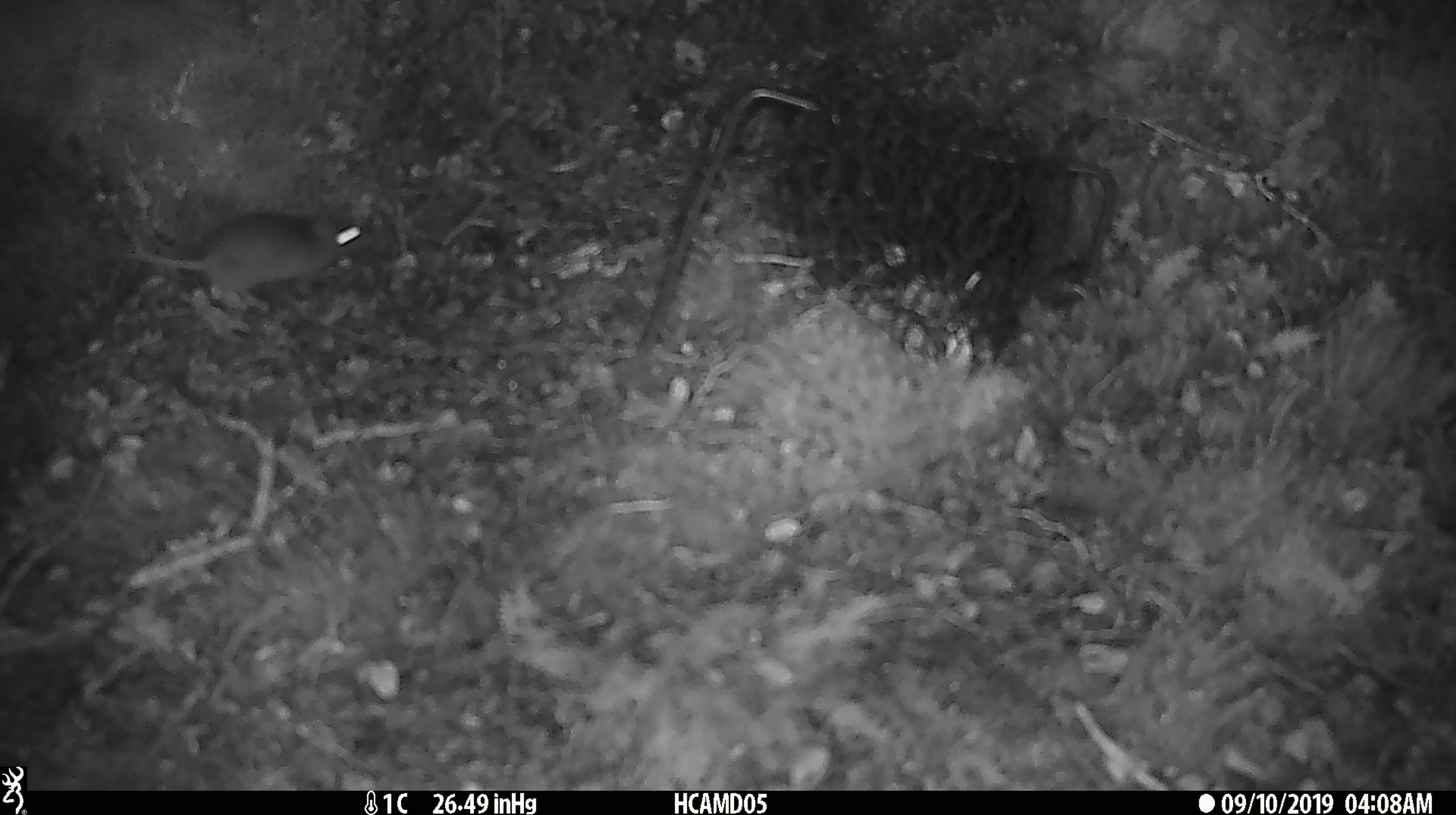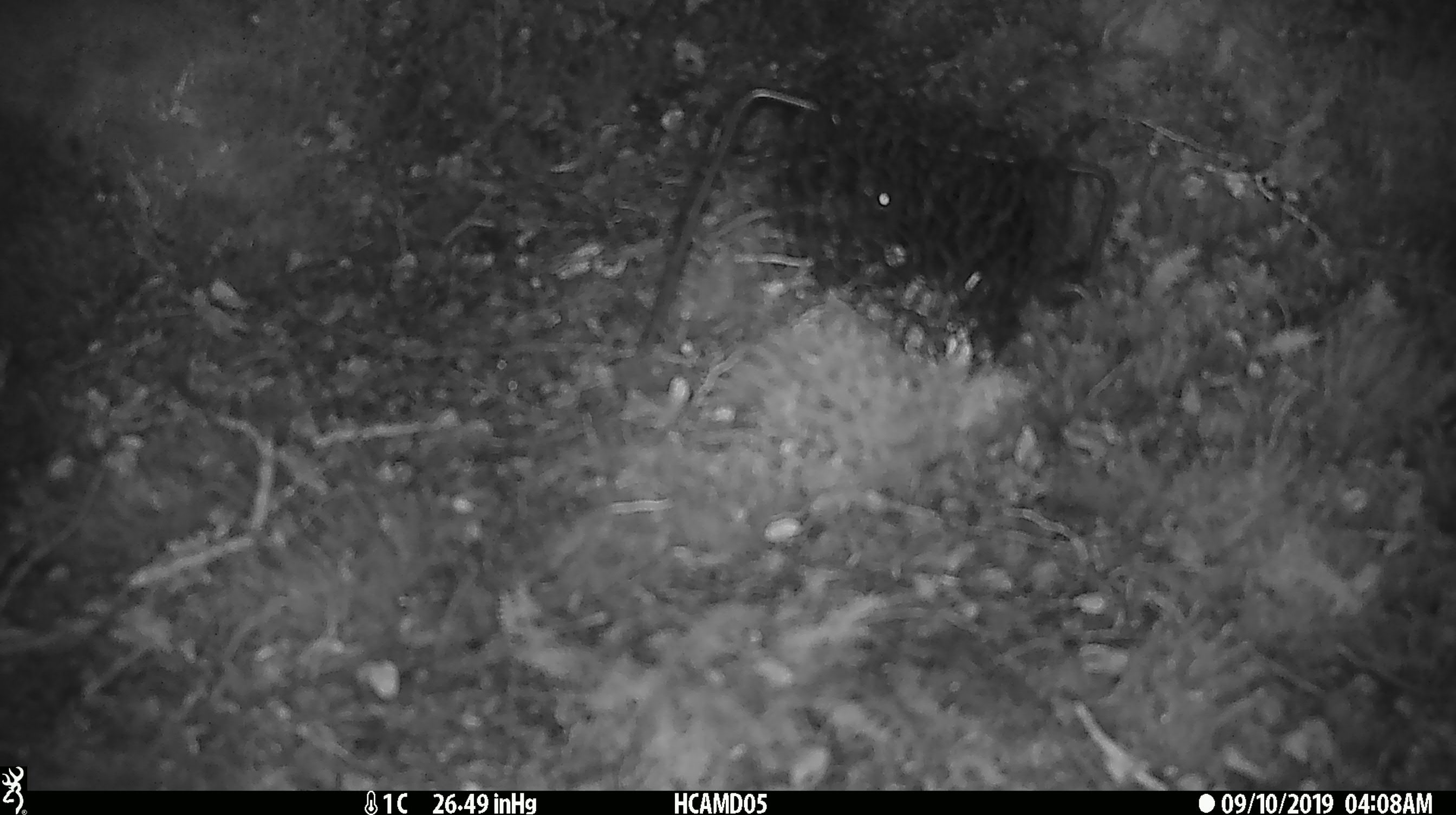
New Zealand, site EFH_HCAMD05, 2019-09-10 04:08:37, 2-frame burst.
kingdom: Animalia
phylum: Chordata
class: Mammalia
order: Rodentia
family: Muridae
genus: Mus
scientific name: Mus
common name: mouse